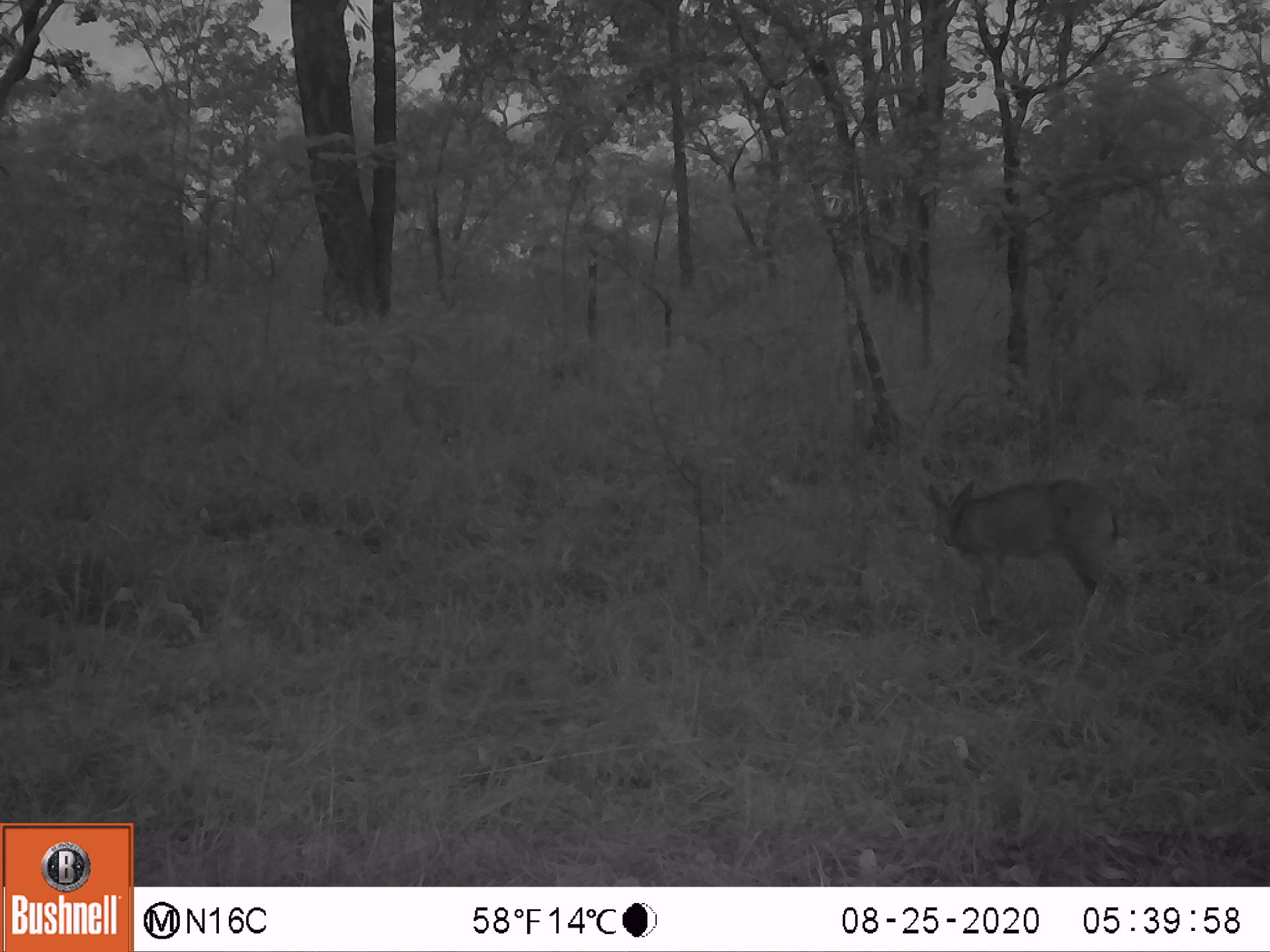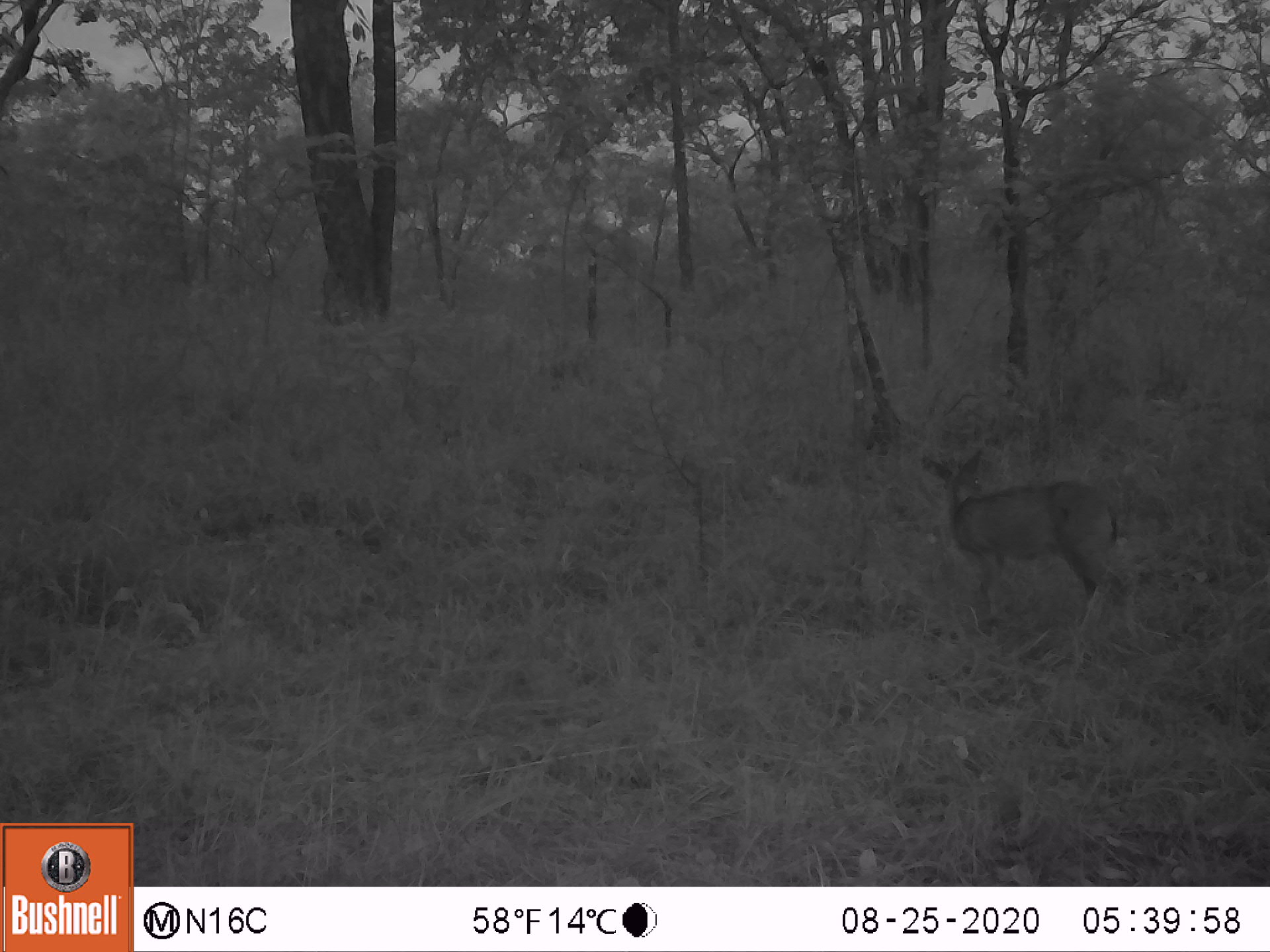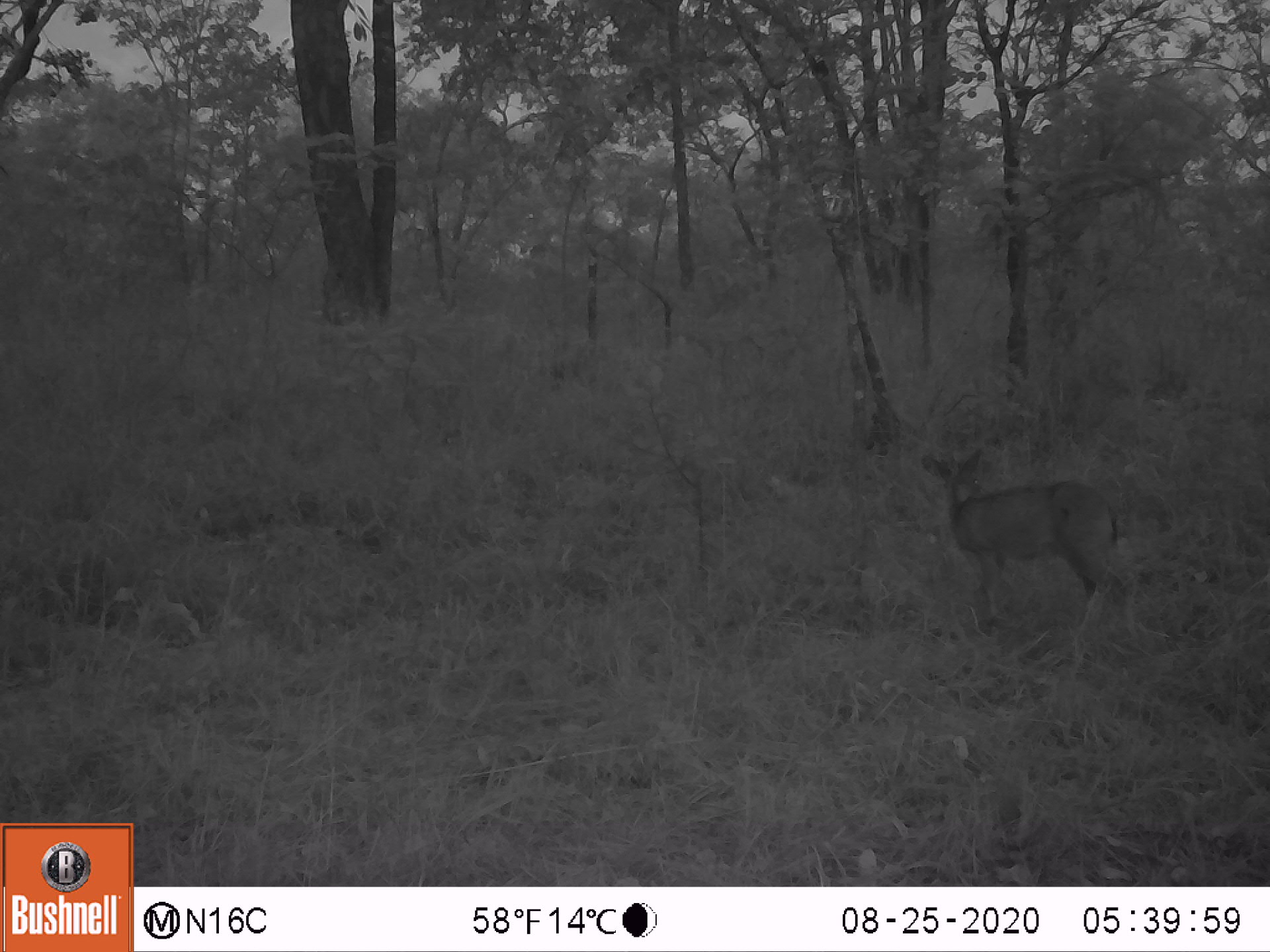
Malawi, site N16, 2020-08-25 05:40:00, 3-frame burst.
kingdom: Animalia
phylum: Chordata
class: Mammalia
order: Artiodactyla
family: Bovidae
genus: Sylvicapra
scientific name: Sylvicapra grimmia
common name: common duiker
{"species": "common duiker (Sylvicapra grimmia)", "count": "1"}